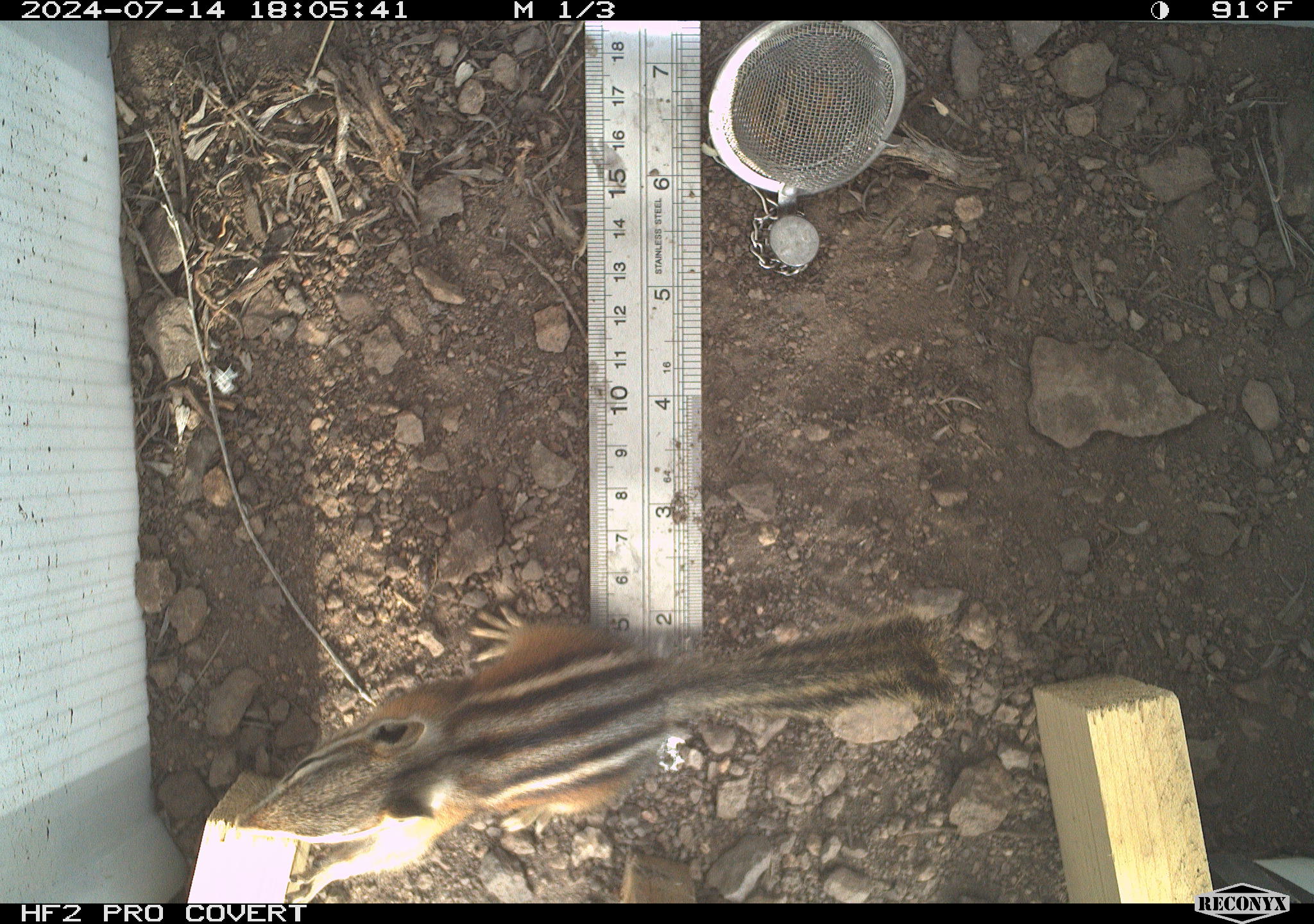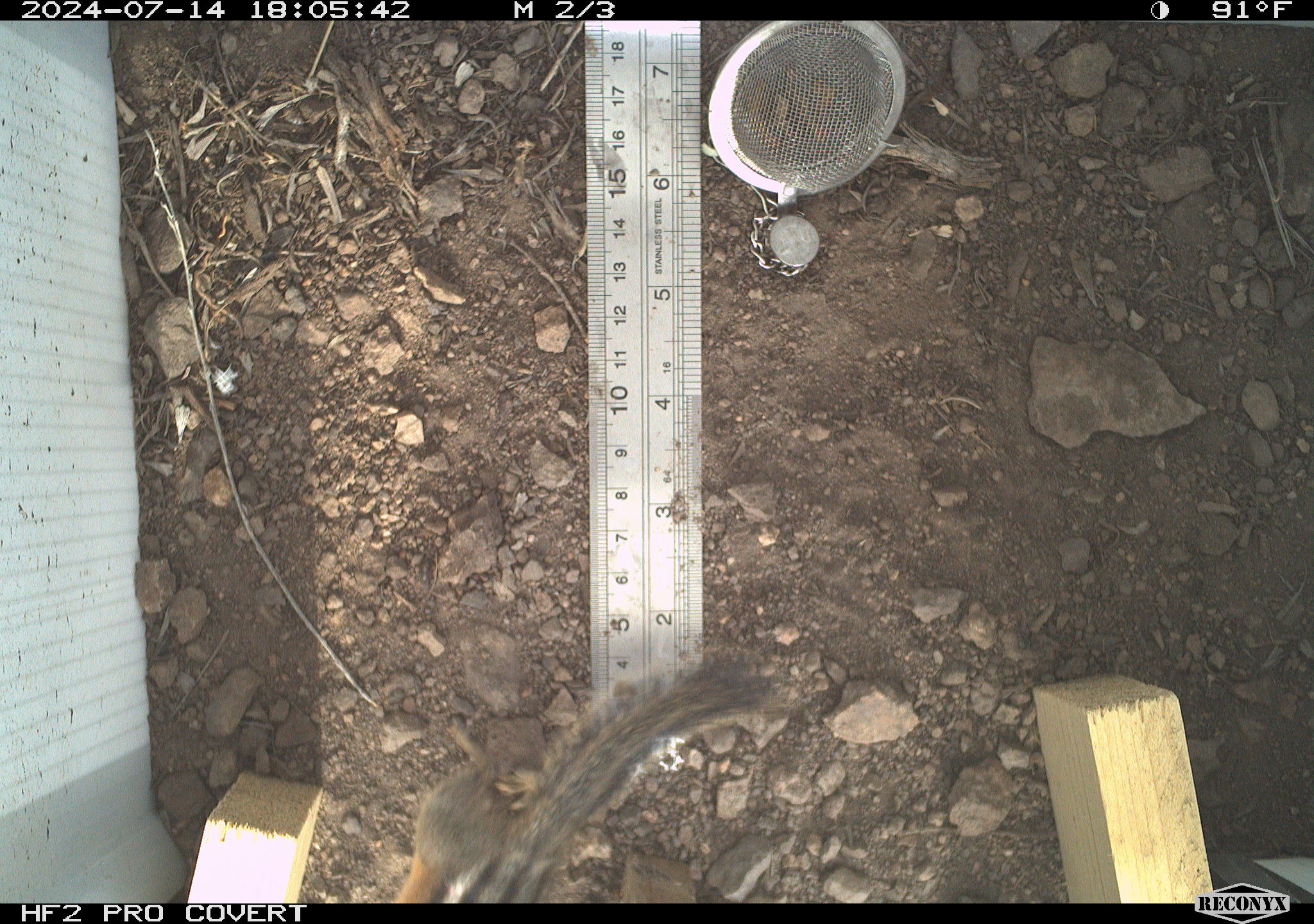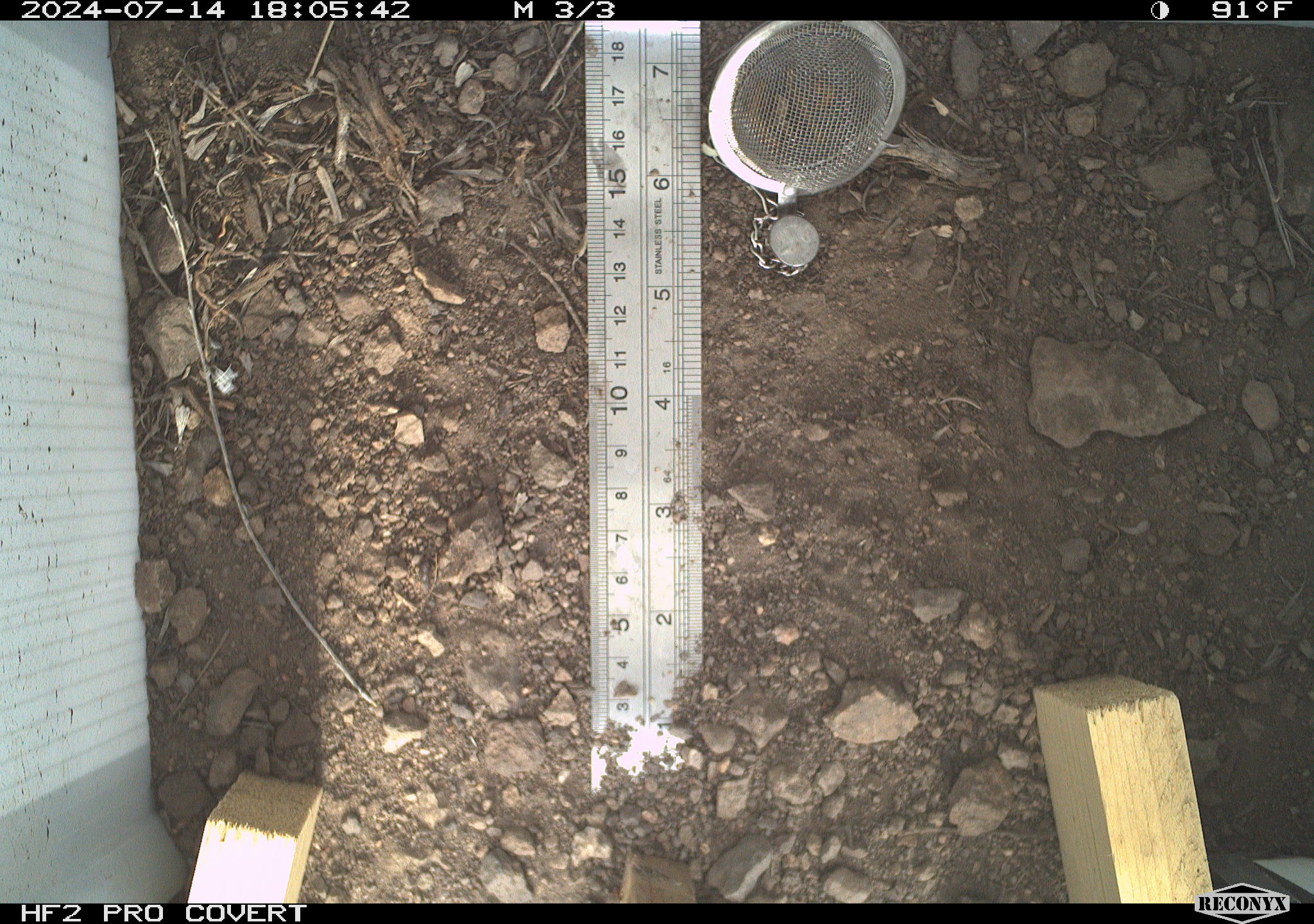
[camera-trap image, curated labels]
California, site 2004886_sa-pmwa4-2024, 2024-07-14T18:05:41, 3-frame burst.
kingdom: Animalia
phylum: Chordata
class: Mammalia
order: Rodentia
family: Sciuridae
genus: Neotamias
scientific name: Neotamias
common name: western chipmunks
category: neotamias species